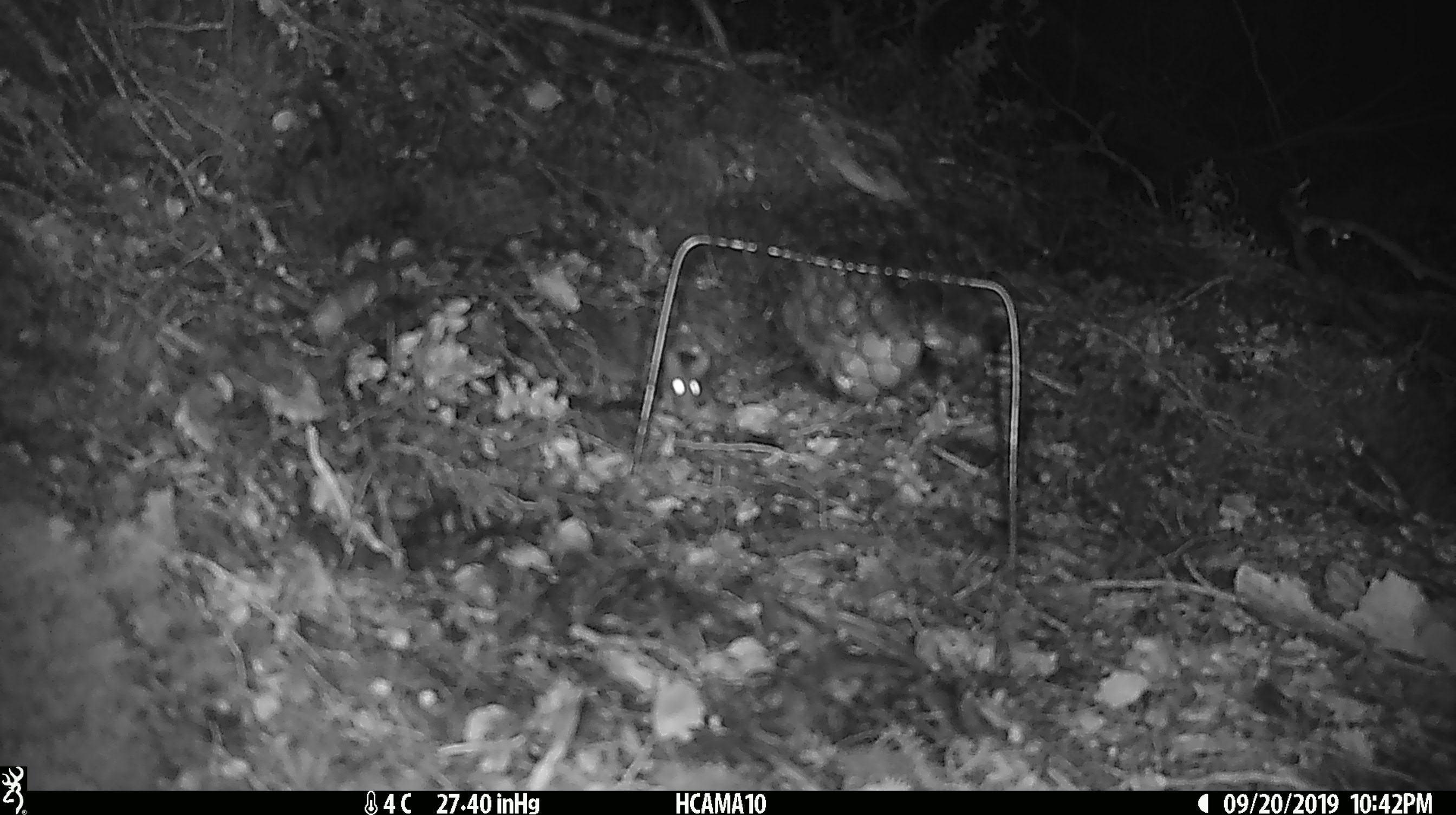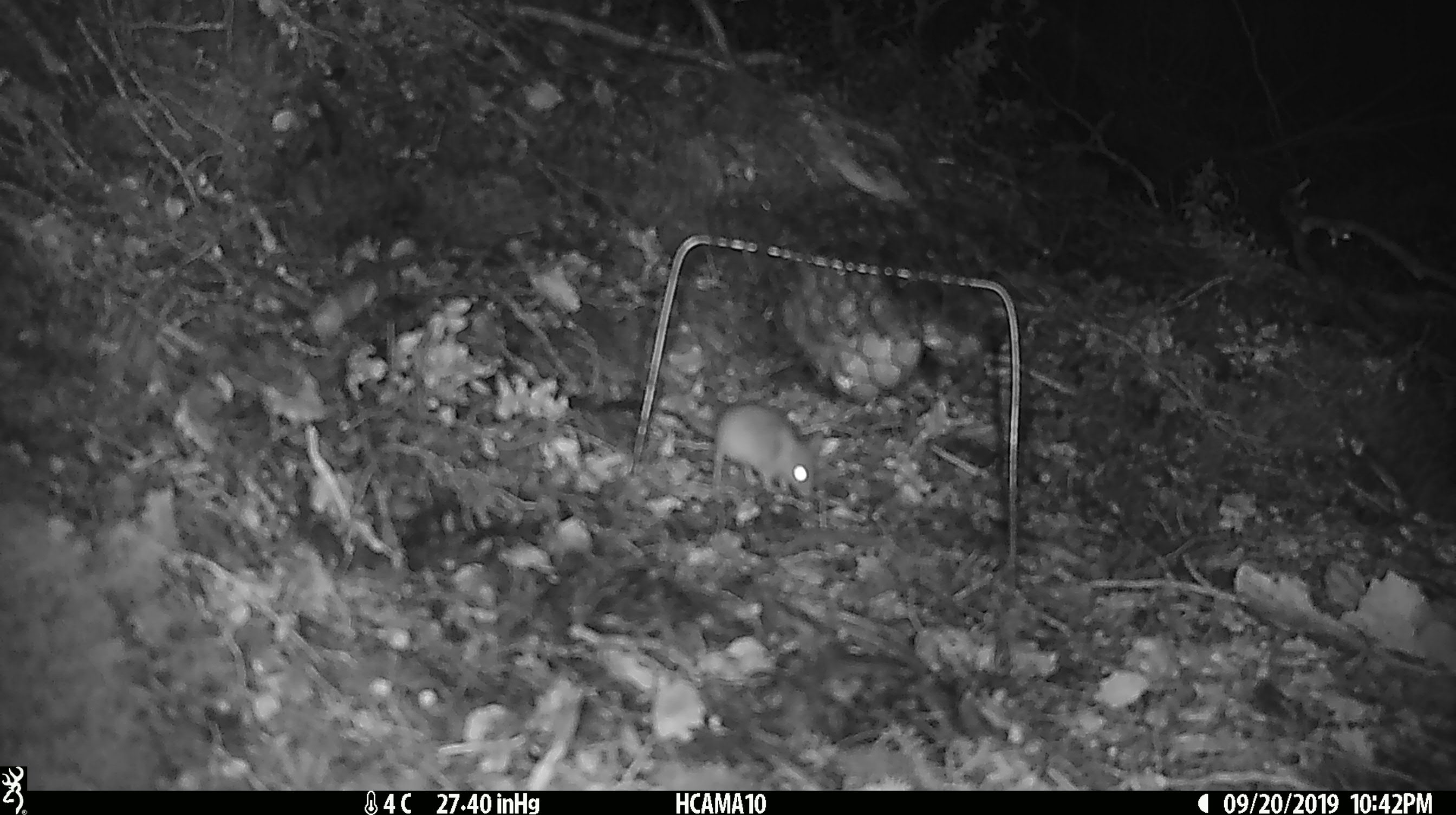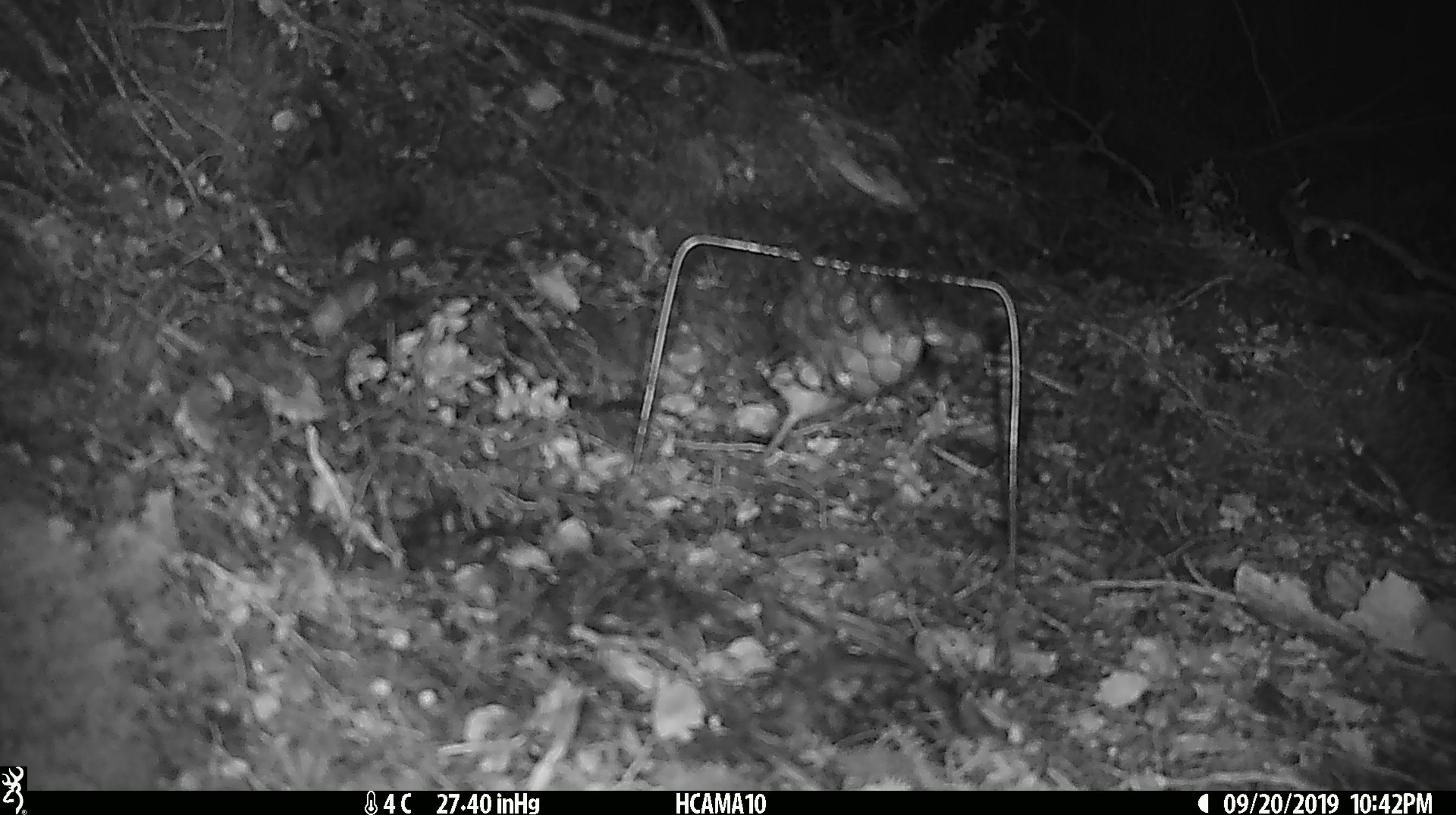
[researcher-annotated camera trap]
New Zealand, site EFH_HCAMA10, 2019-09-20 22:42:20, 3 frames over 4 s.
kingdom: Animalia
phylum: Chordata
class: Mammalia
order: Rodentia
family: Muridae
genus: Mus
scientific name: Mus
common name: mouse